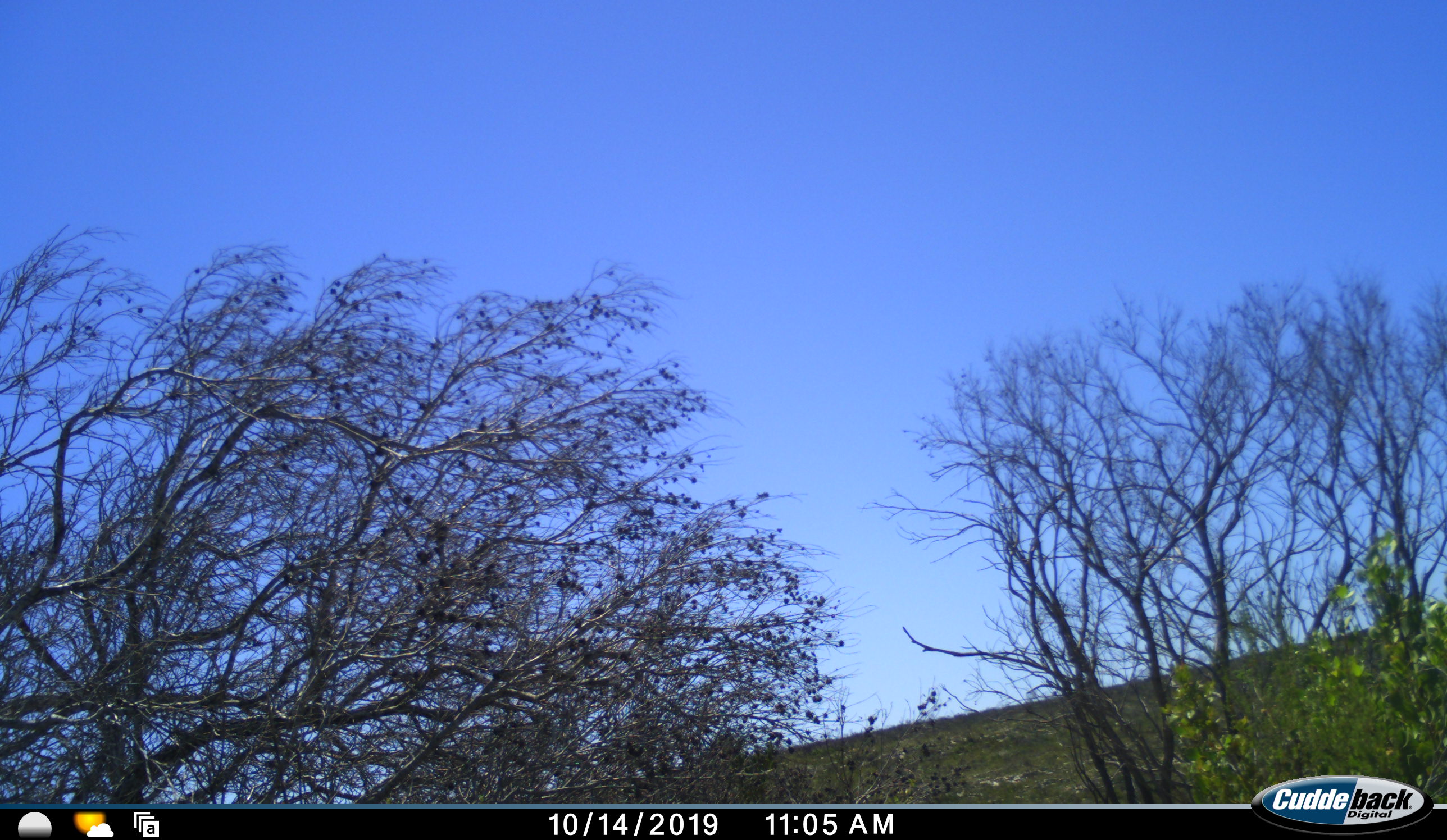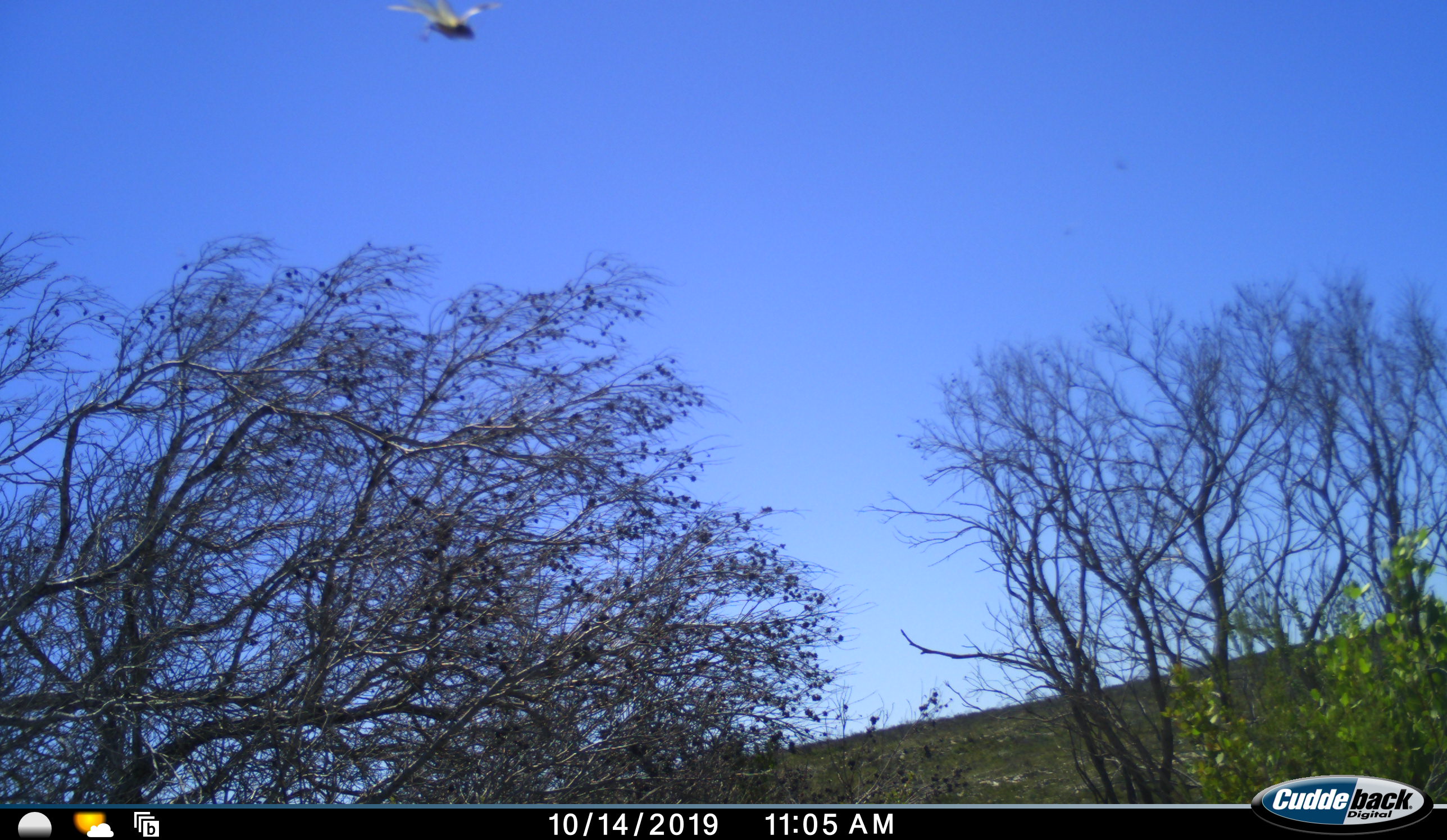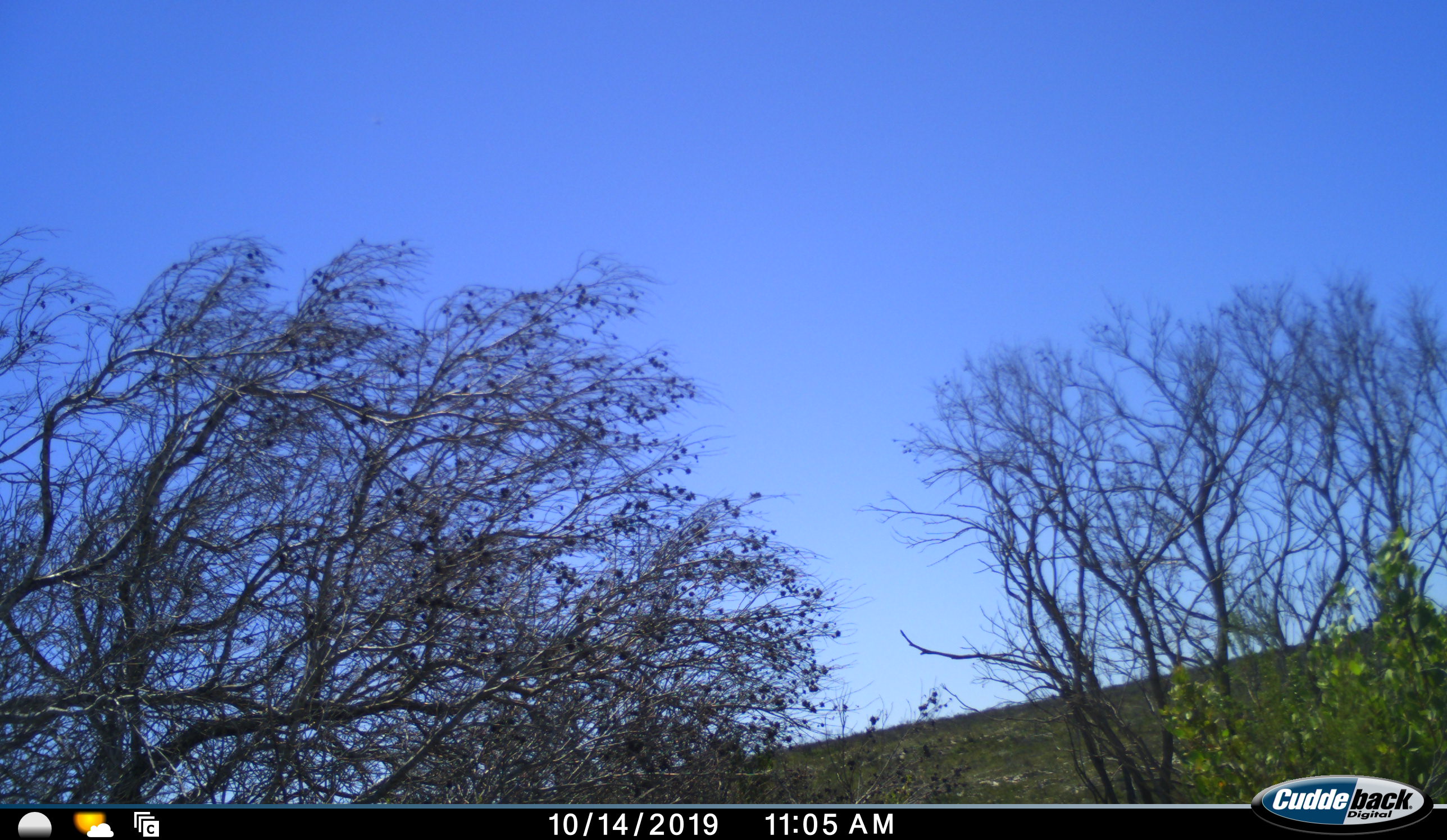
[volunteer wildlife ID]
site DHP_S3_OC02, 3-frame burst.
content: unidentified animal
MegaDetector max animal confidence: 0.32